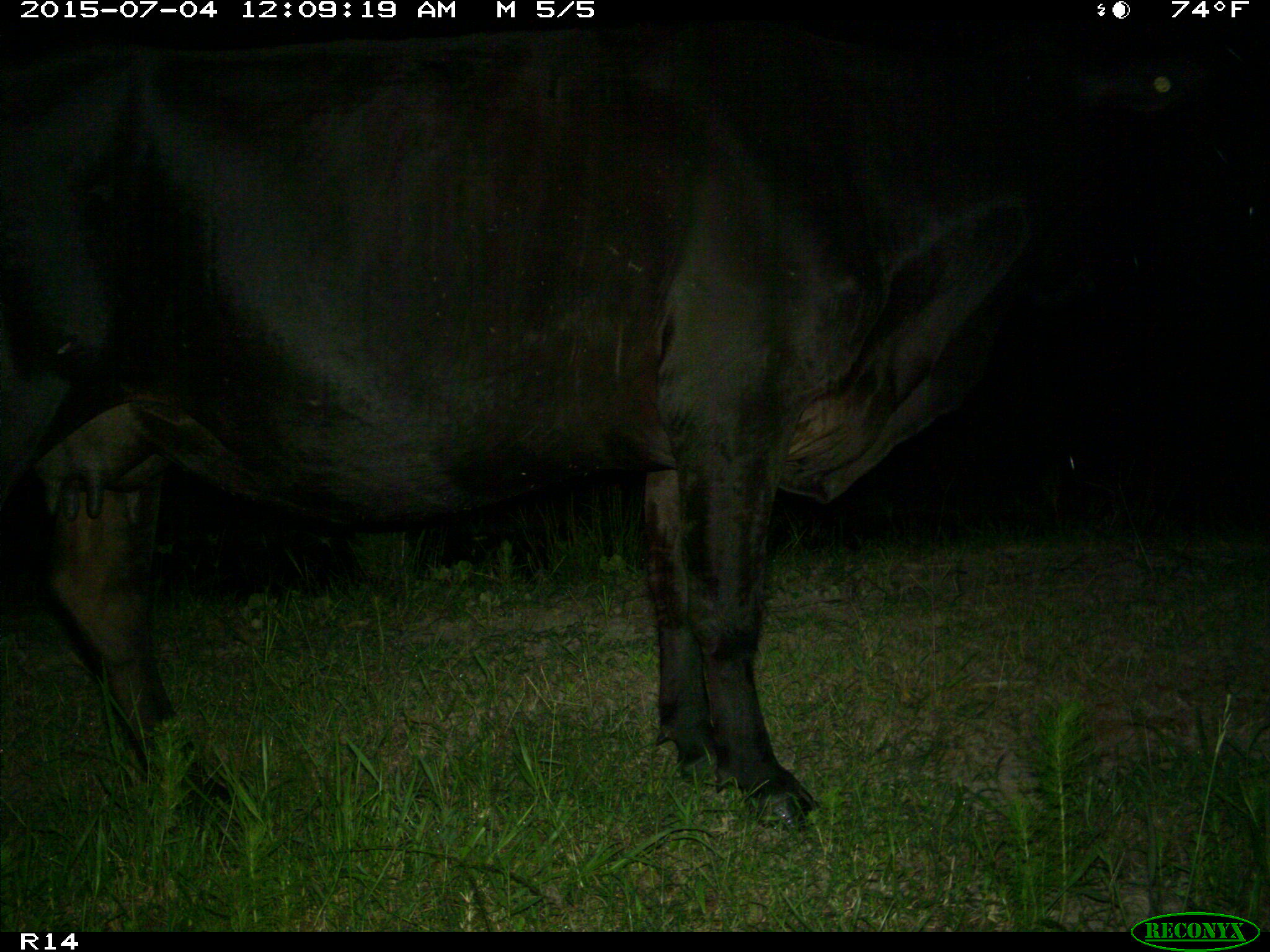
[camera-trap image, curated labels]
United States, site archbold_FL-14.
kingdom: Animalia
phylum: Chordata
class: Mammalia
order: Artiodactyla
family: Bovidae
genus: Bos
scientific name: Bos taurus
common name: domestic cow